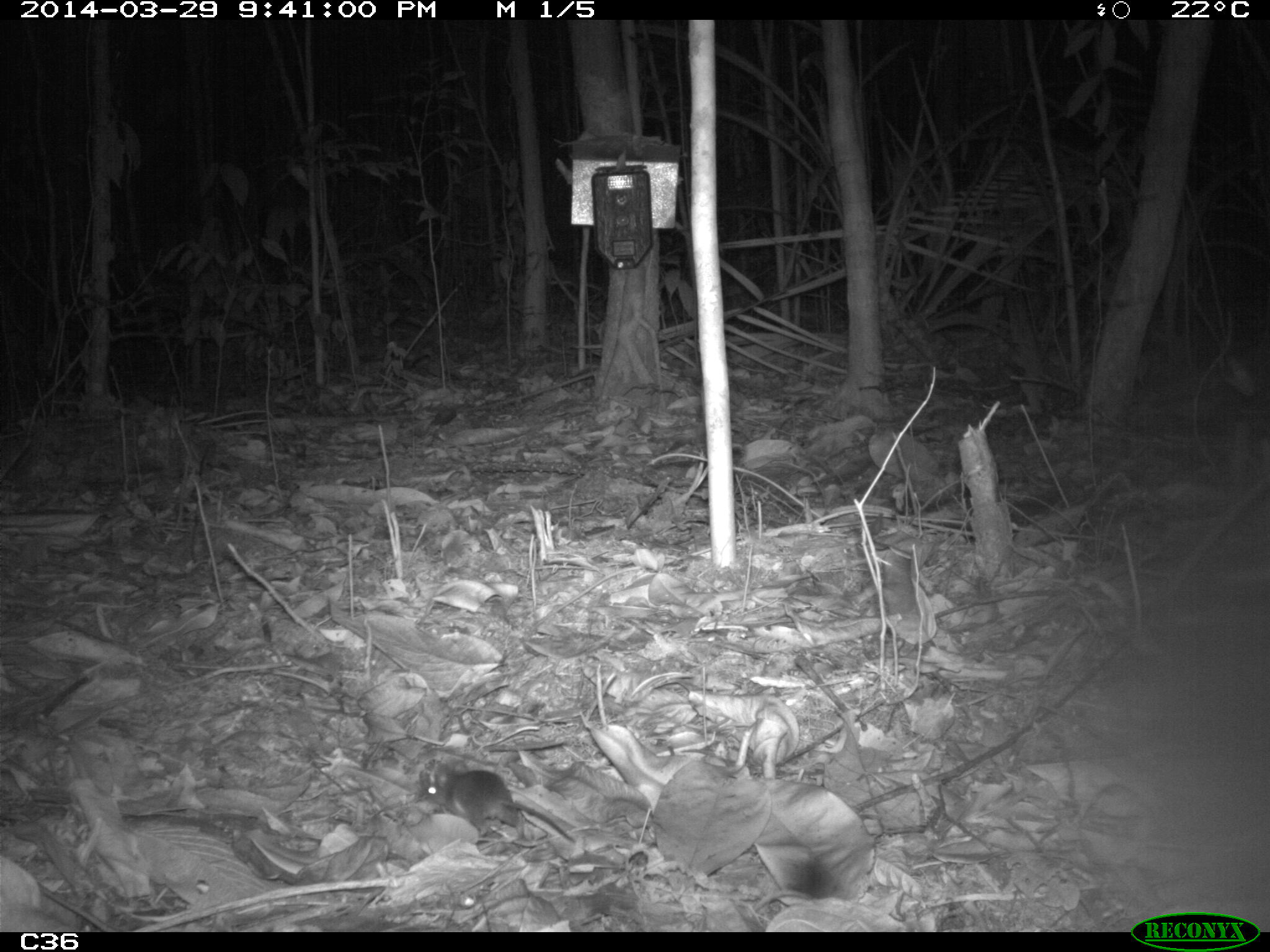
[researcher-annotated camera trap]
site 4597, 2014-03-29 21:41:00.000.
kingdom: Animalia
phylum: Chordata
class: Mammalia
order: Rodentia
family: Muridae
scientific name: Muridae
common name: mice, rats, and gerbils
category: unknown mouse or rat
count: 1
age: adult